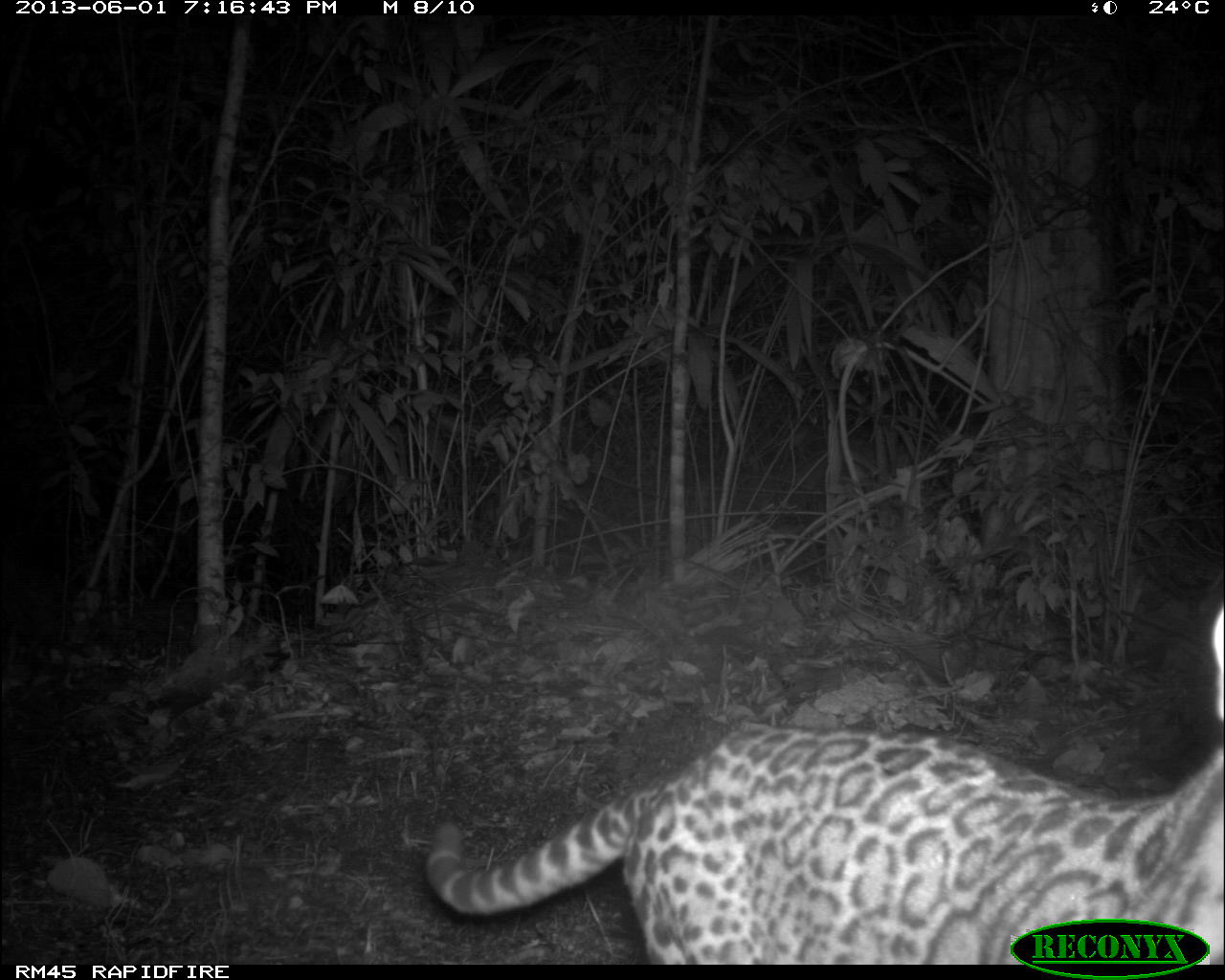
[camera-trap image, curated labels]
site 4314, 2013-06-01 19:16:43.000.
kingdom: Animalia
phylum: Chordata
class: Mammalia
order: Carnivora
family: Felidae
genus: Leopardus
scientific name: Leopardus pardalis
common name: ocelot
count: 1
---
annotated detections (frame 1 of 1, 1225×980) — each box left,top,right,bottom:
leopardus pardalis: 428,602,1224,963